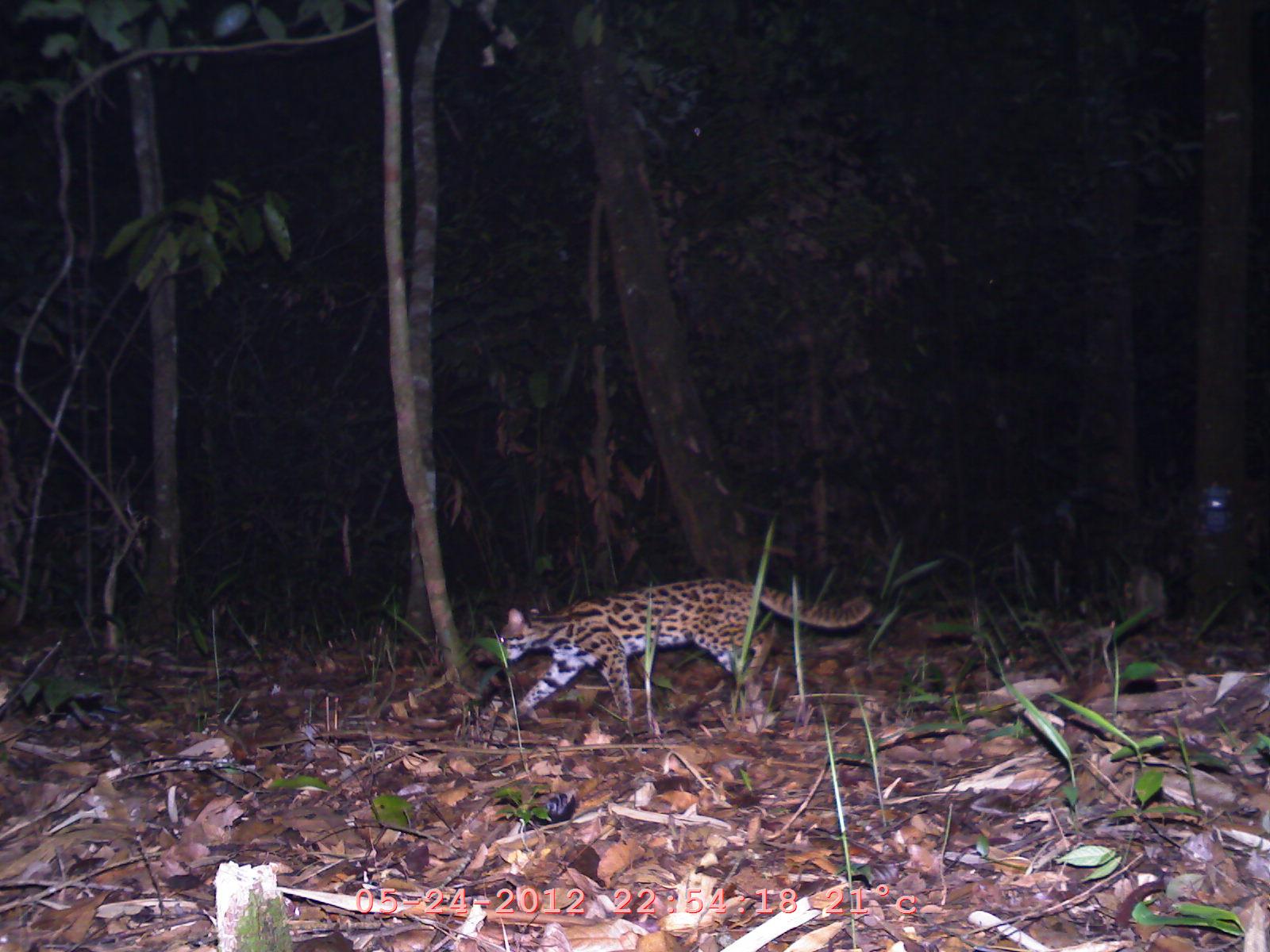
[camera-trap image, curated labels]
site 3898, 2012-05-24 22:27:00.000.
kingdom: Animalia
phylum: Chordata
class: Mammalia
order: Carnivora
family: Felidae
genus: Prionailurus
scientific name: Prionailurus bengalensis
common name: mainland leopard cat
Prionailurus bengalensis (mainland leopard cat), count 1.